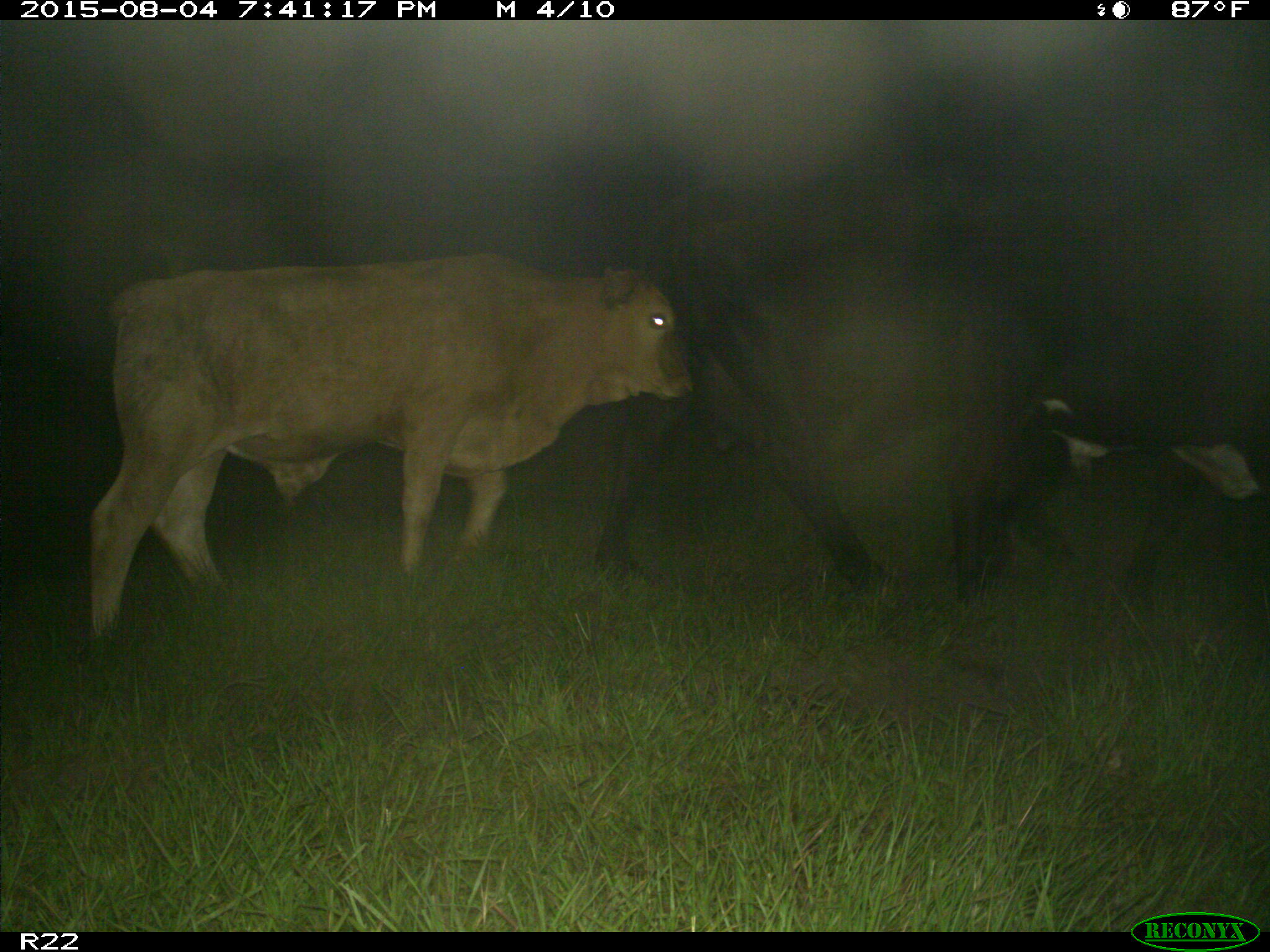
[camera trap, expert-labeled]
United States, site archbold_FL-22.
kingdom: Animalia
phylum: Chordata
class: Mammalia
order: Artiodactyla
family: Bovidae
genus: Bos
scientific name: Bos taurus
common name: domestic cow